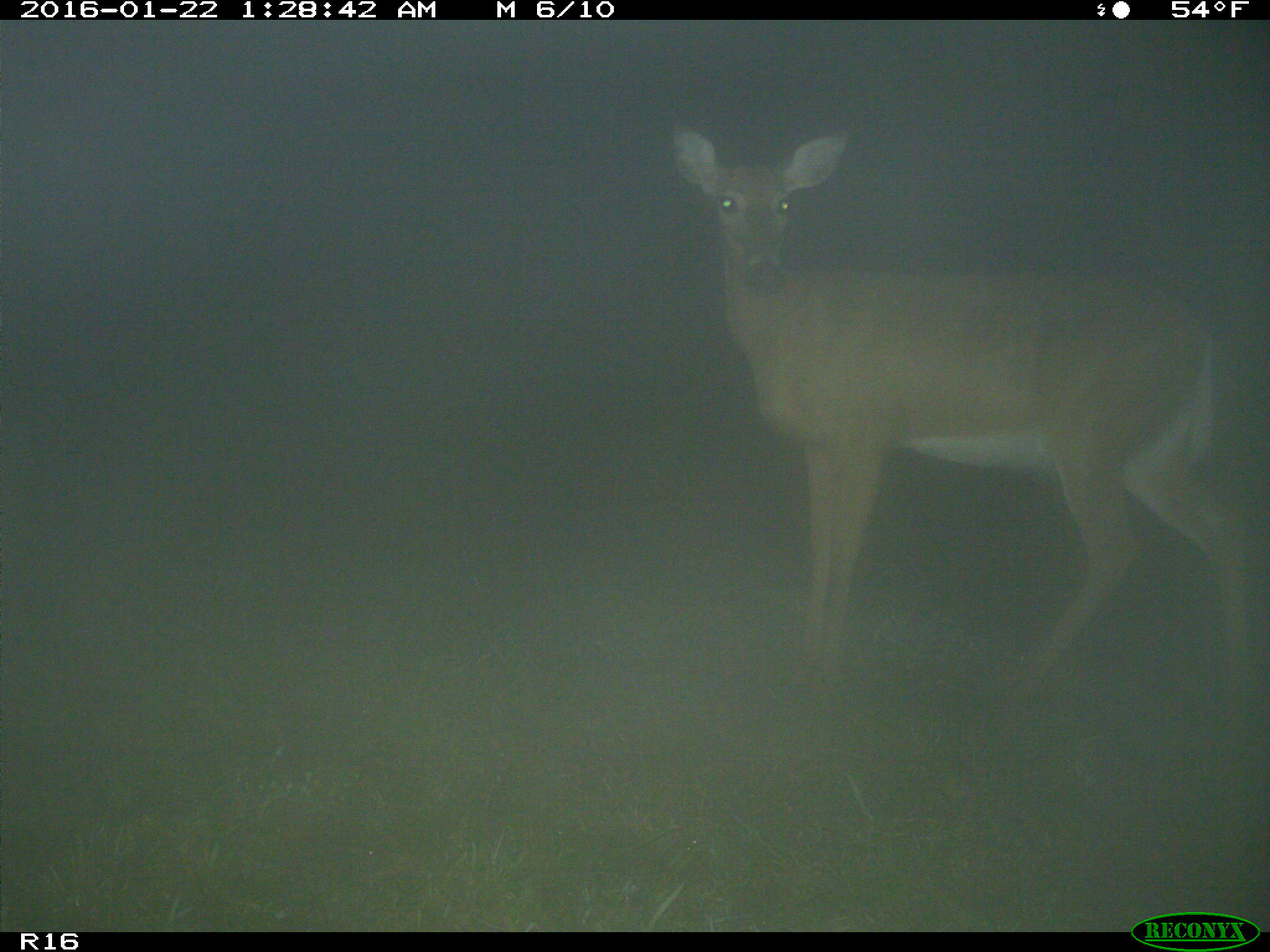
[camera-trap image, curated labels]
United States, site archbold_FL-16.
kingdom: Animalia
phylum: Chordata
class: Mammalia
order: Artiodactyla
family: Cervidae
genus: Odocoileus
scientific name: Odocoileus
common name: deer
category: unidentified deer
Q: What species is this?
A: Unidentified deer (deer) (Odocoileus).